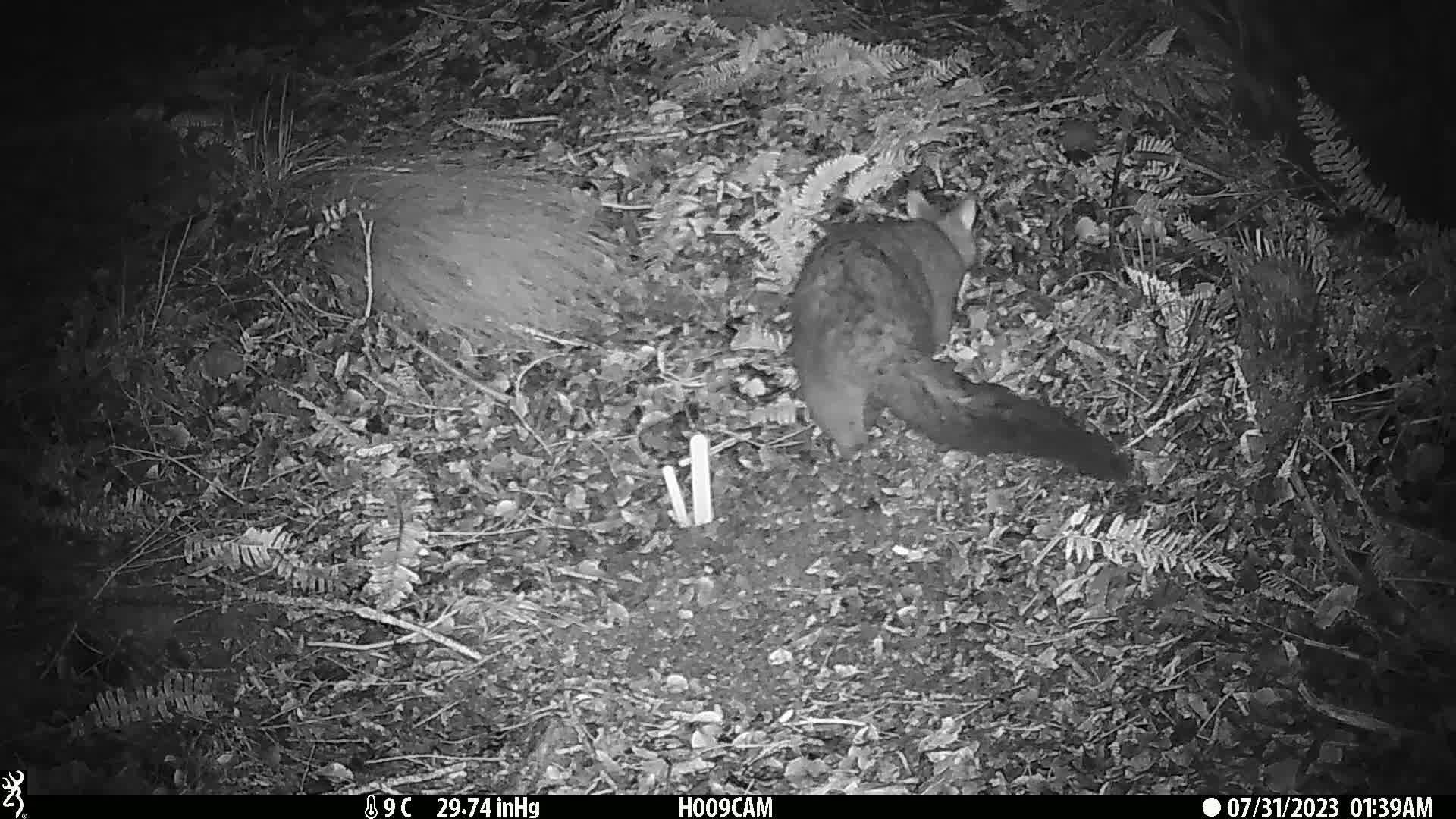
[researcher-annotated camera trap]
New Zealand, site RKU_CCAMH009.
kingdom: Animalia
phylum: Chordata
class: Mammalia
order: Diprotodontia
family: Phalangeridae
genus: Trichosurus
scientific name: Trichosurus vulpecula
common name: common brushtail possum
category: possum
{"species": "possum (common brushtail possum) (Trichosurus vulpecula)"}